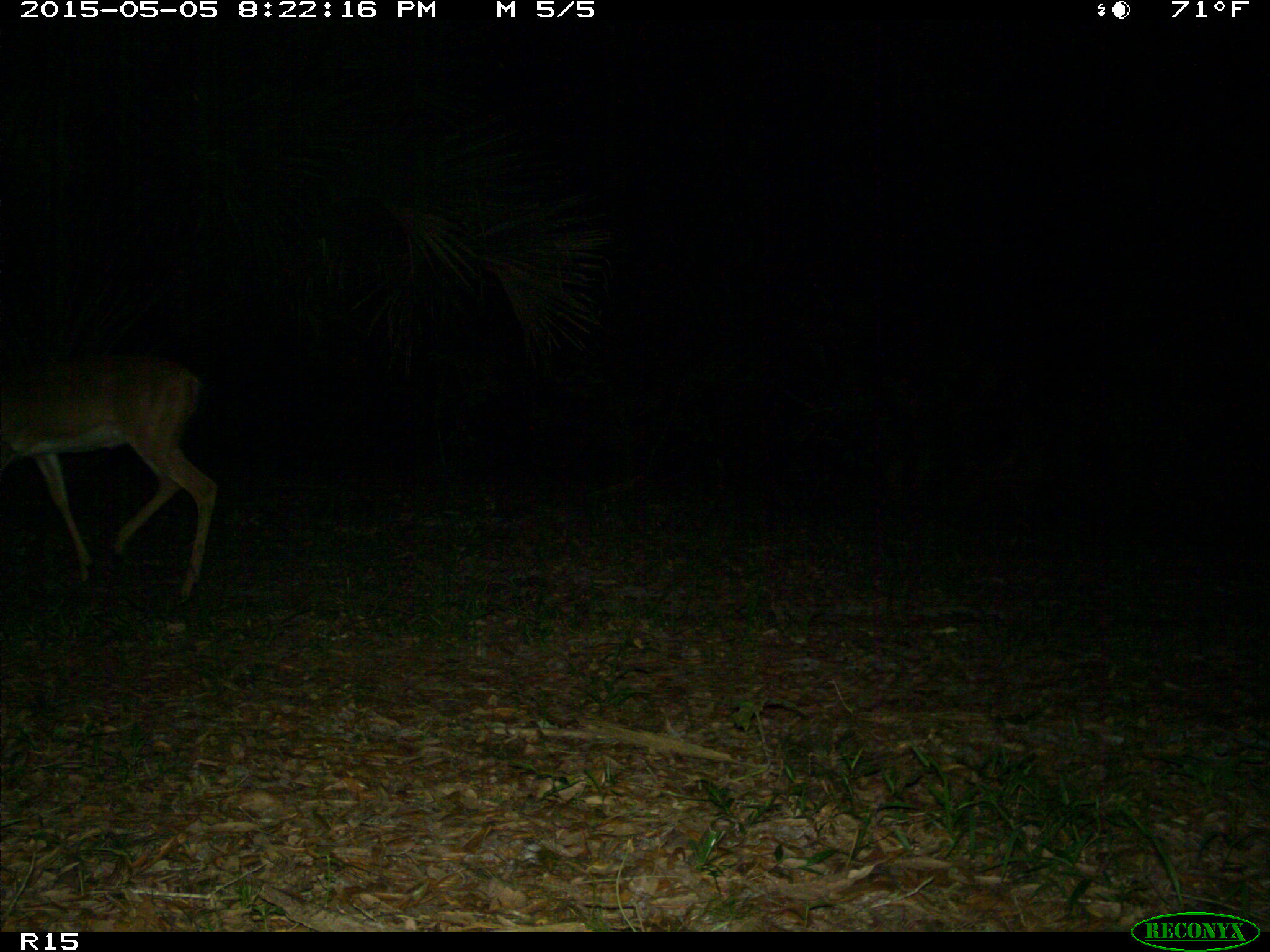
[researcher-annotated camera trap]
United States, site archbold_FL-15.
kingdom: Animalia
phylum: Chordata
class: Mammalia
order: Artiodactyla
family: Cervidae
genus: Odocoileus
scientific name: Odocoileus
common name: deer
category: unidentified deer